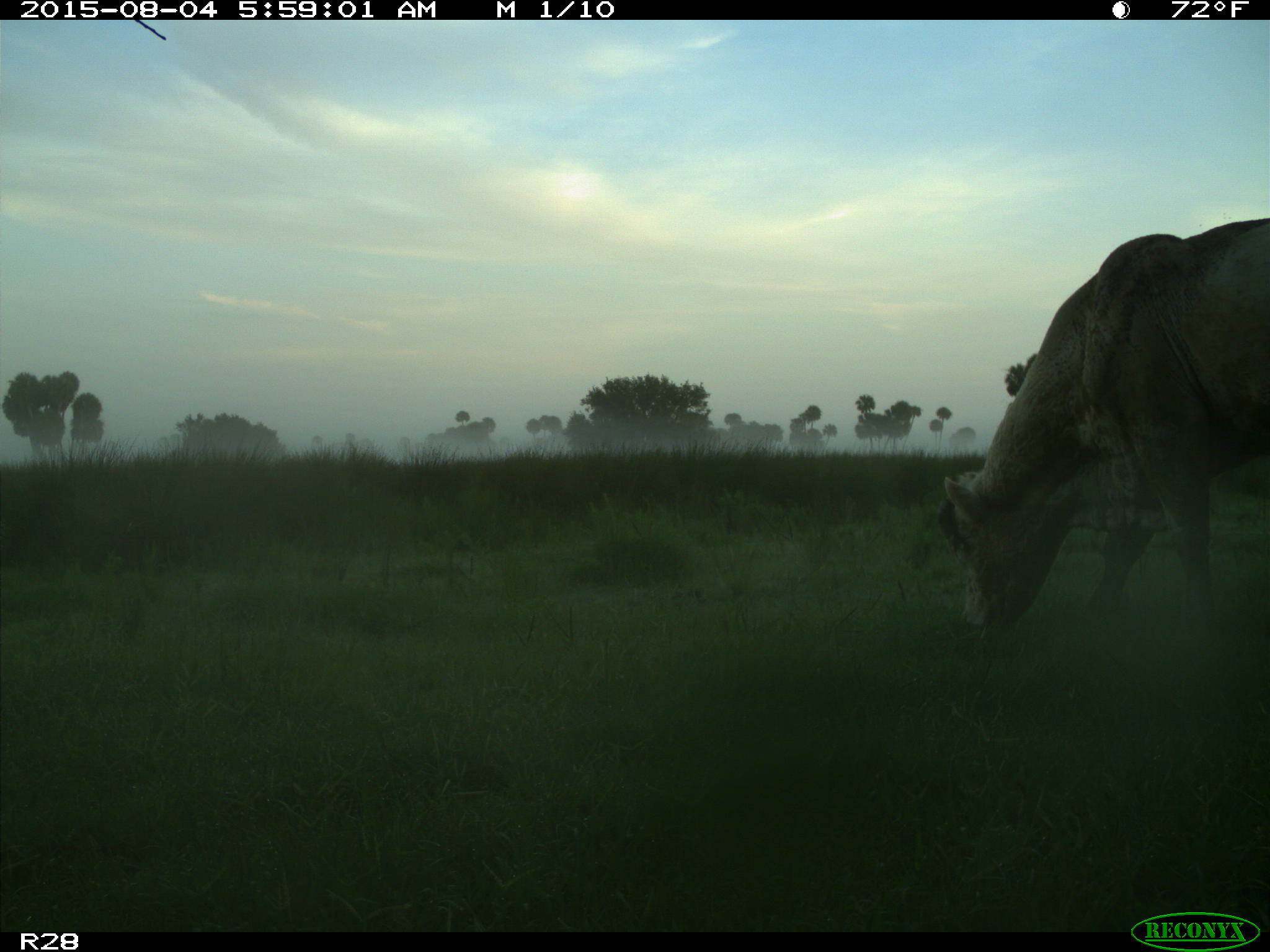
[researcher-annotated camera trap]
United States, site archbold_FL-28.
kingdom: Animalia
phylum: Chordata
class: Mammalia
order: Artiodactyla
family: Bovidae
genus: Bos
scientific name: Bos taurus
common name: domestic cow